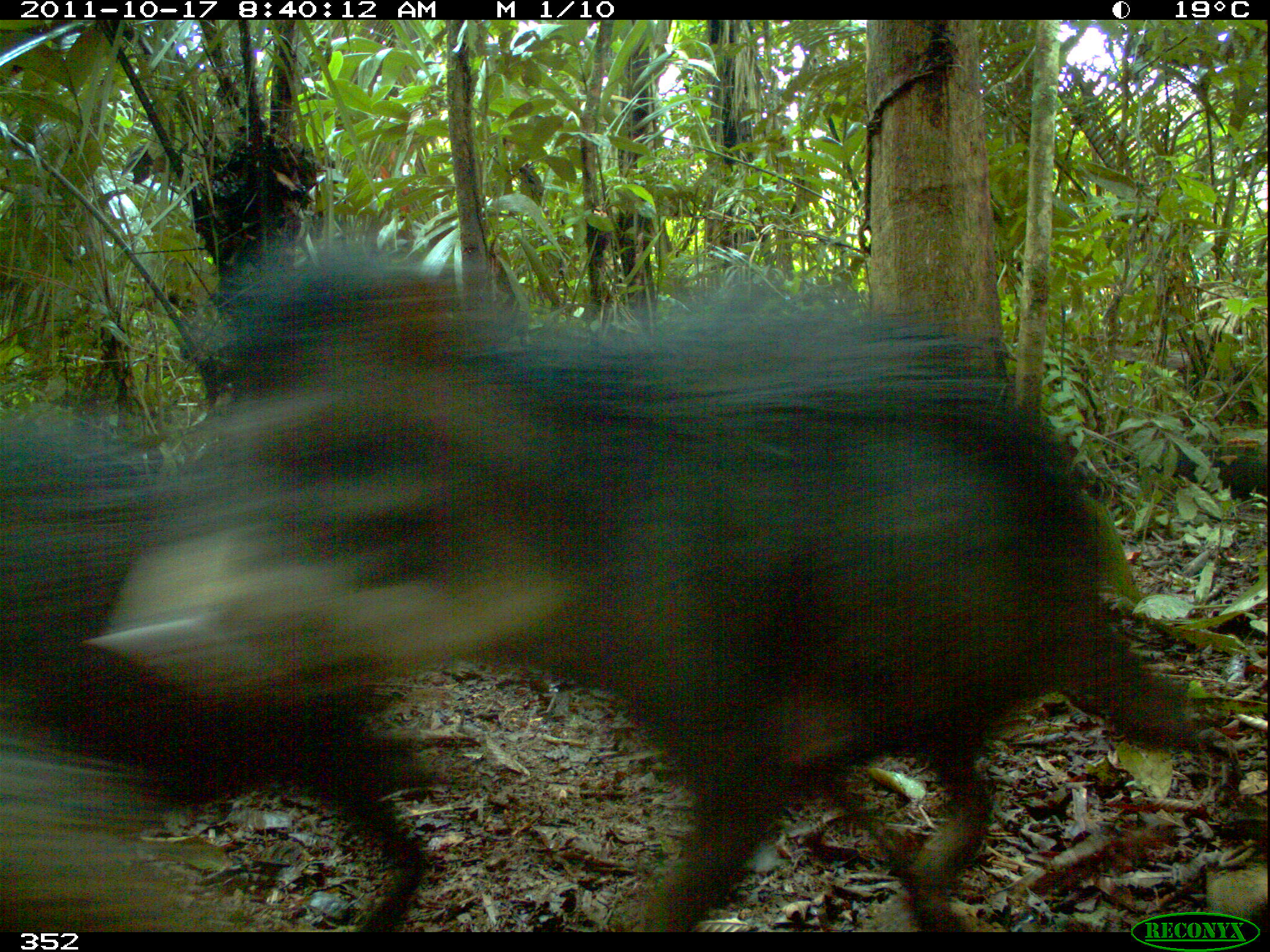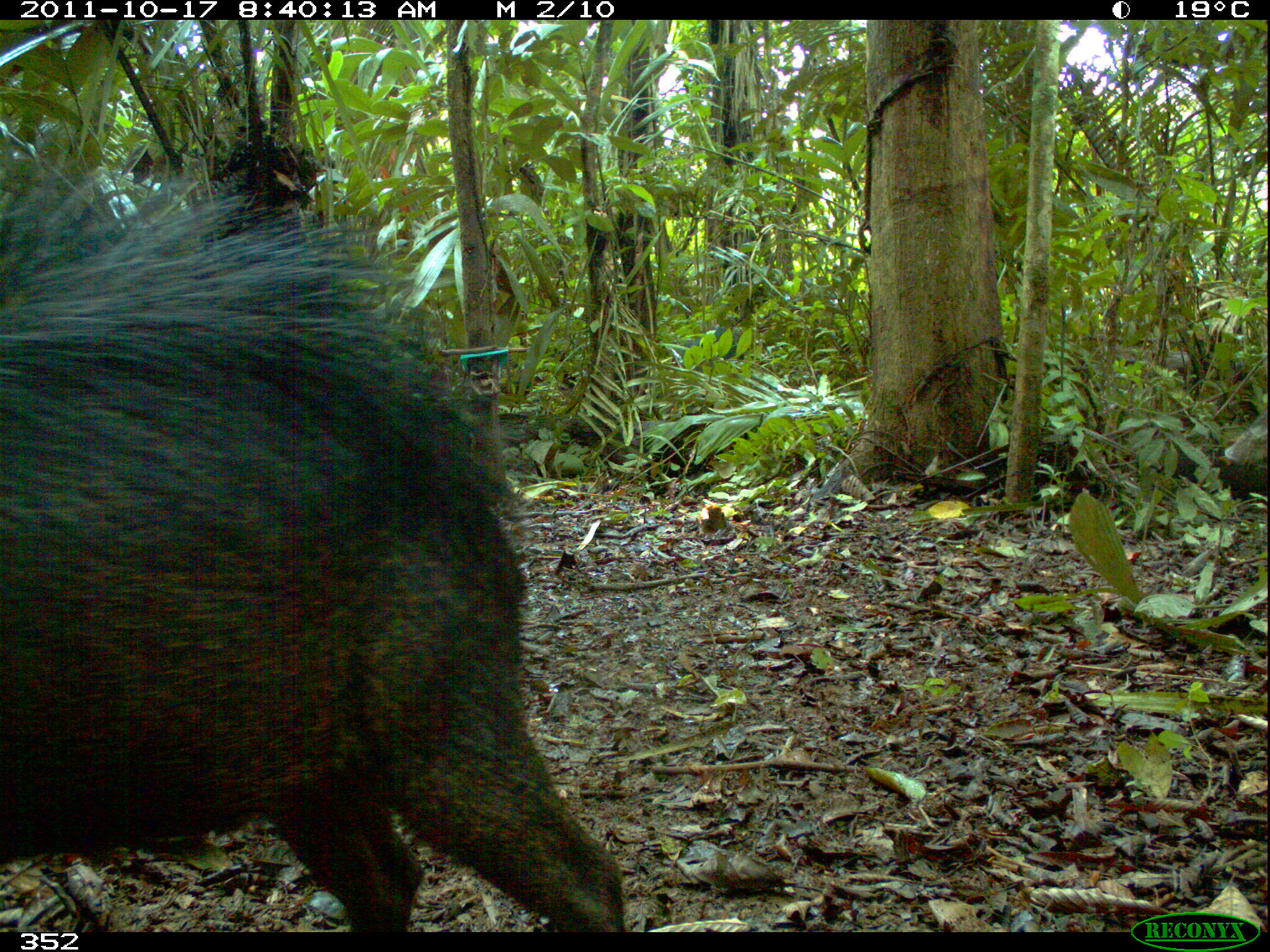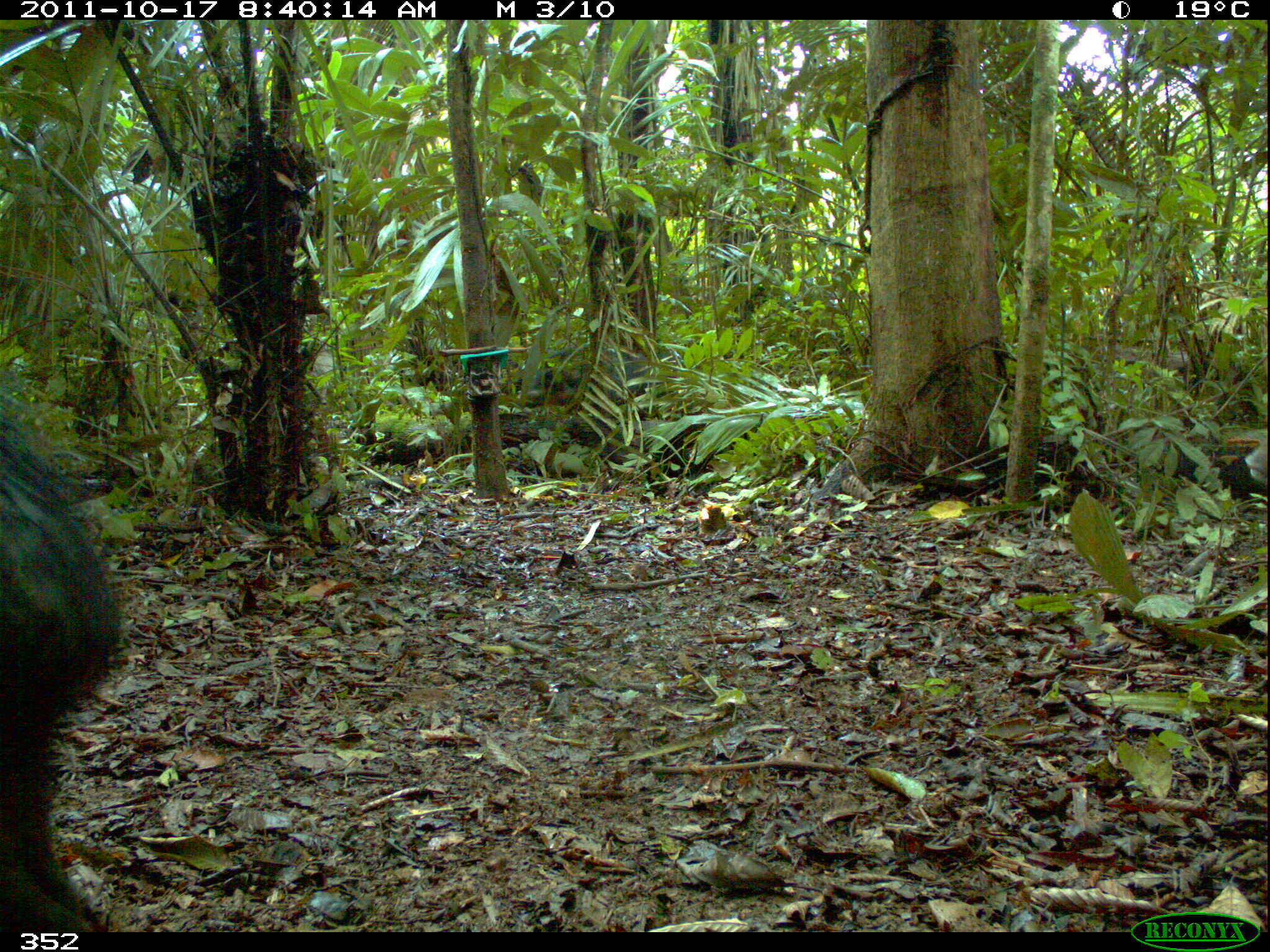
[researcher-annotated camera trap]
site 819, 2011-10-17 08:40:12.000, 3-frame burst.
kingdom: Animalia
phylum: Chordata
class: Mammalia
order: Artiodactyla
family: Tayassuidae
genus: Tayassu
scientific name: Tayassu pecari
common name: white-lipped peccary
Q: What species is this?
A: Tayassu pecari (white-lipped peccary).